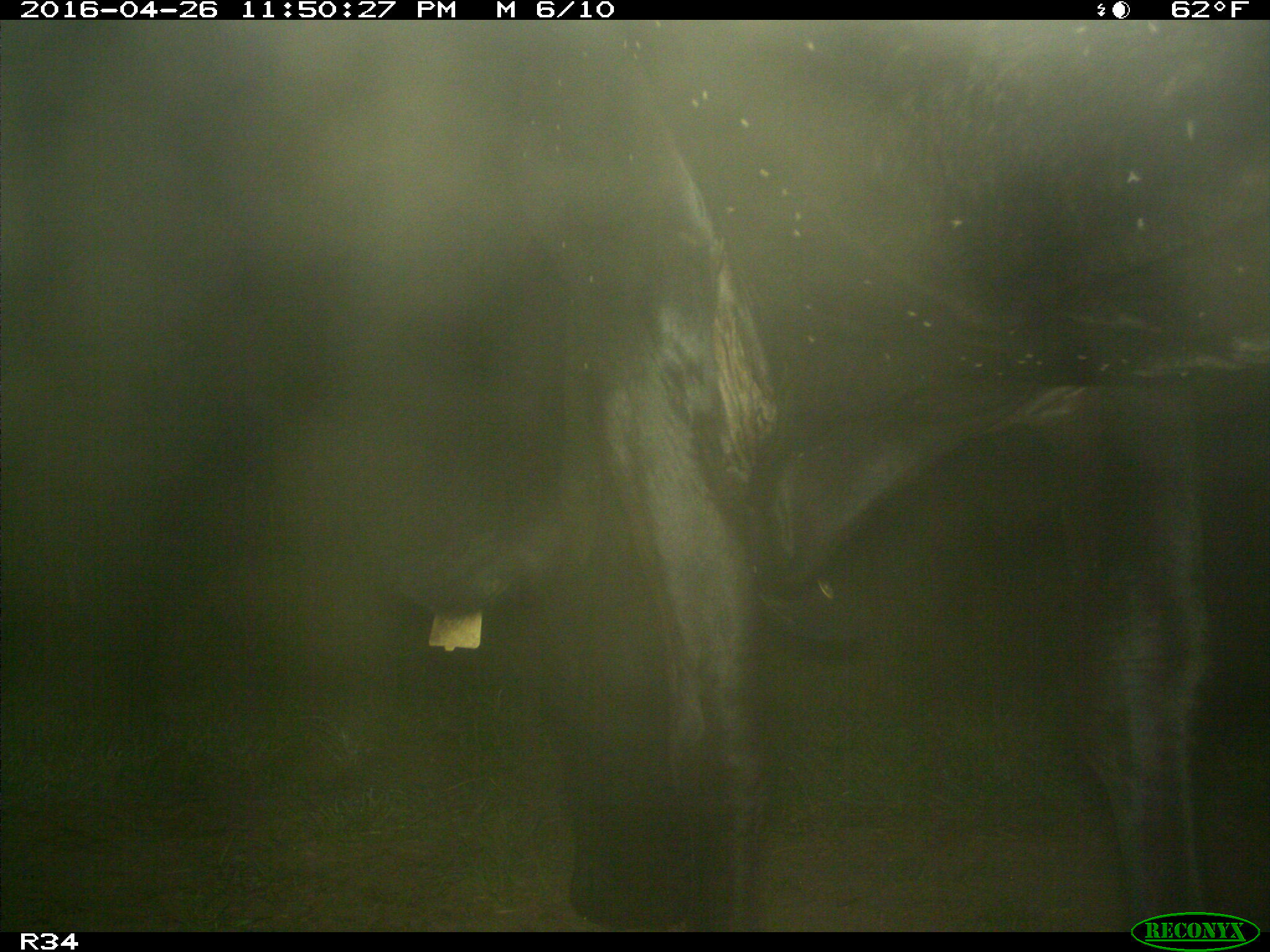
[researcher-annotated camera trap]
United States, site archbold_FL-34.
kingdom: Animalia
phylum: Chordata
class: Mammalia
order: Artiodactyla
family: Bovidae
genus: Bos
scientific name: Bos taurus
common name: domestic cow